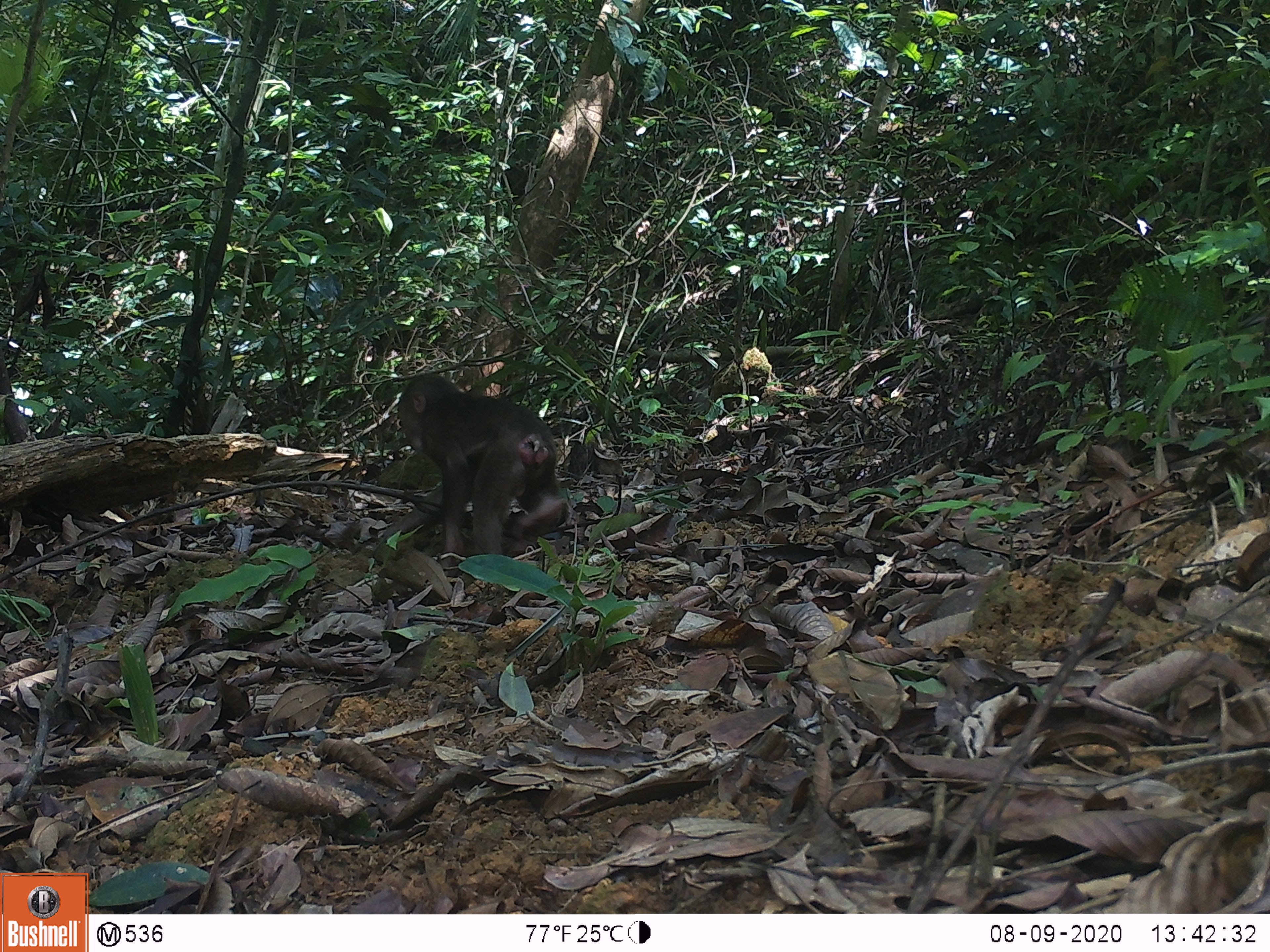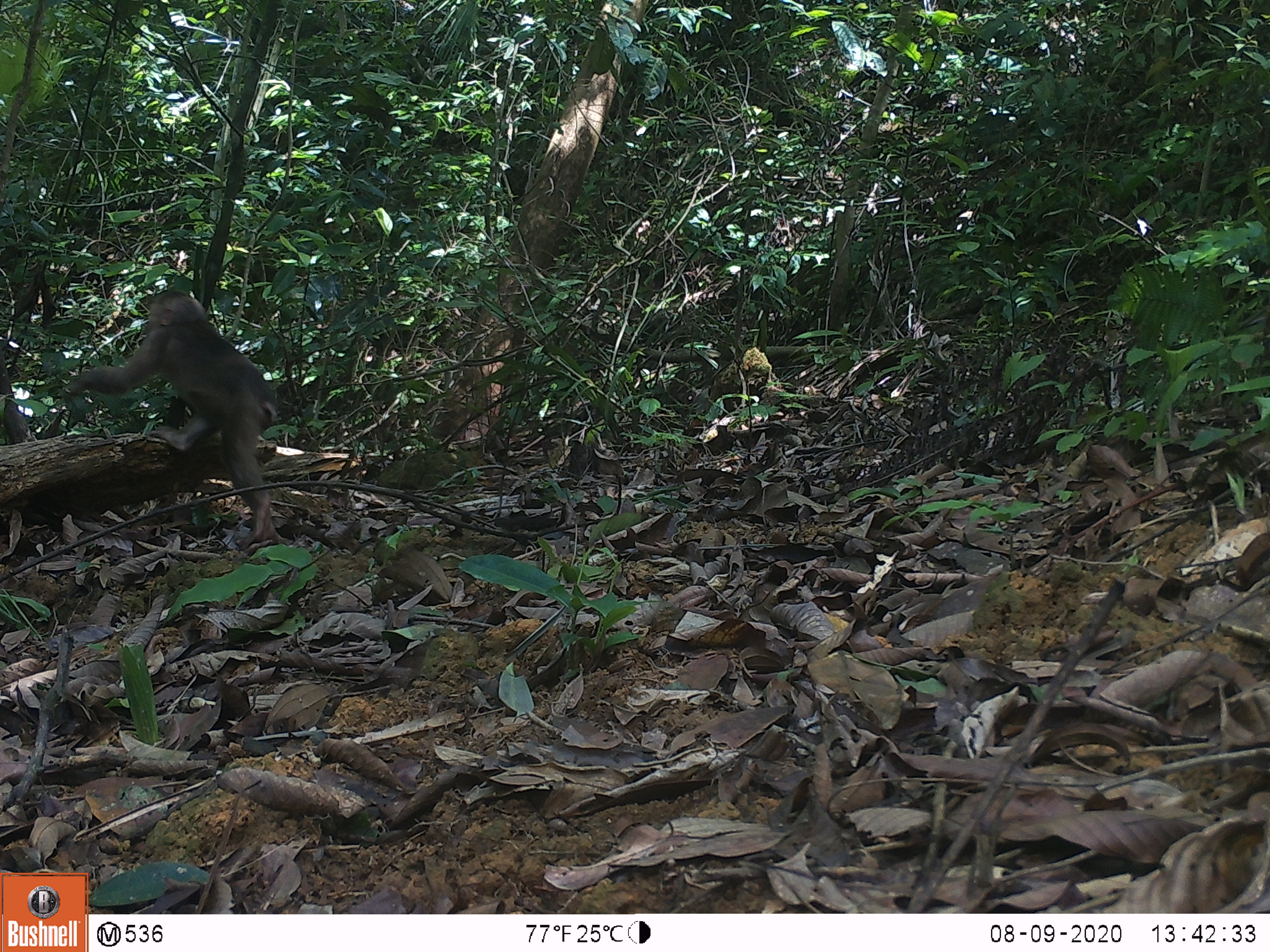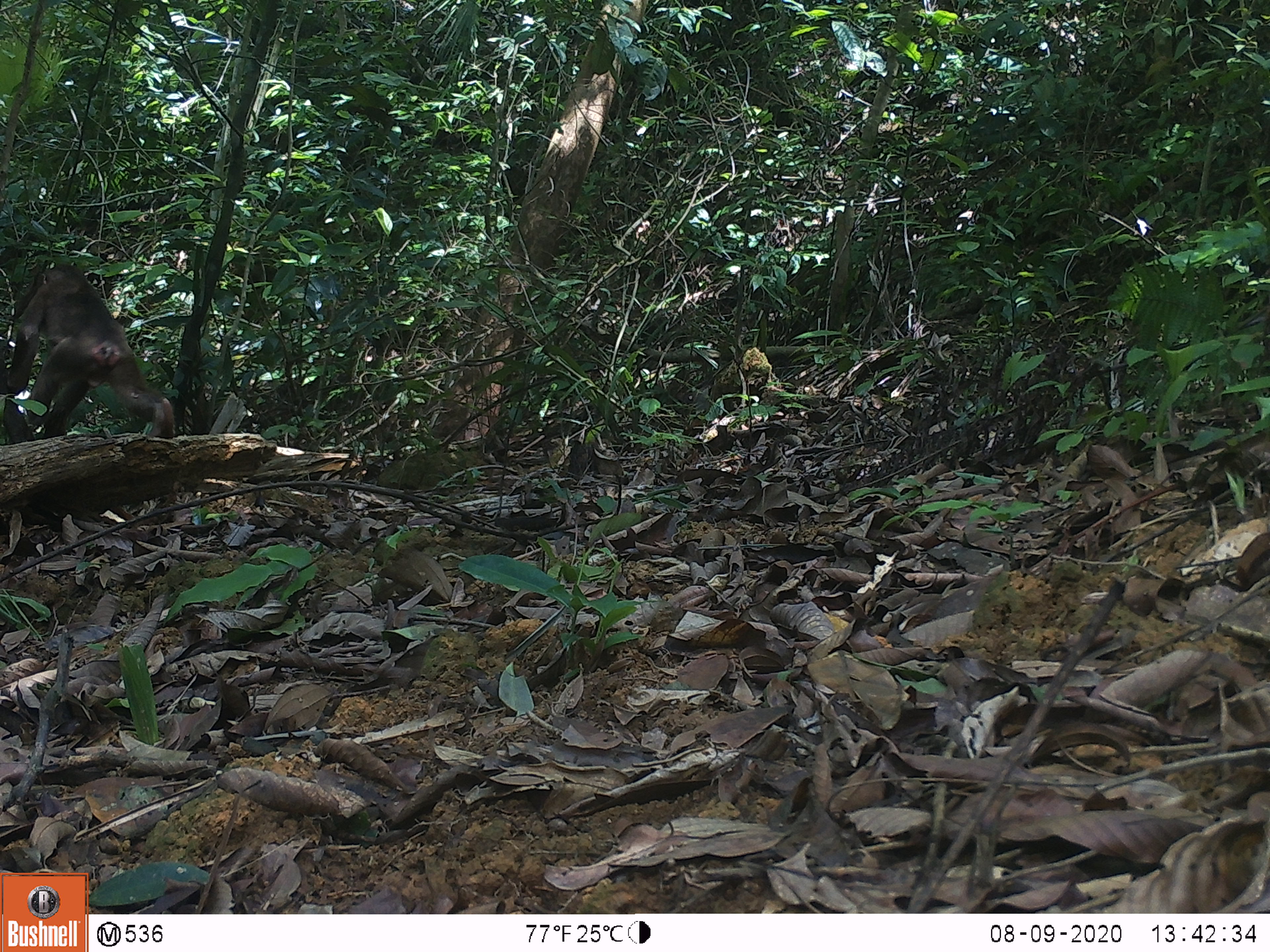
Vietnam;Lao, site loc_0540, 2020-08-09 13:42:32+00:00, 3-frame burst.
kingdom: Animalia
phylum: Chordata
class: Mammalia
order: Primates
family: Cercopithecidae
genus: Macaca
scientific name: Macaca arctoides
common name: stump-tailed macaque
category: stump tailed macaque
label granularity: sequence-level